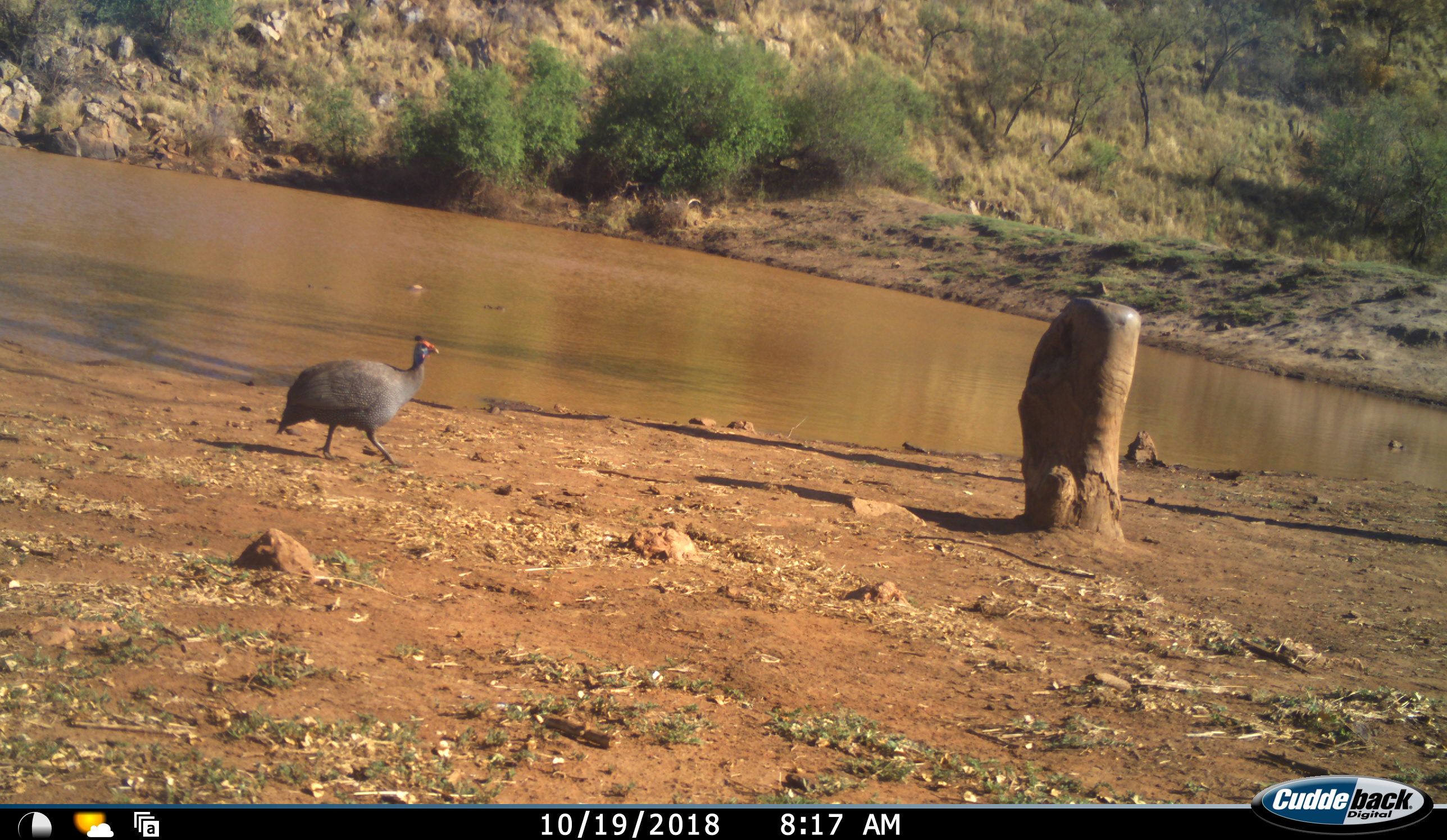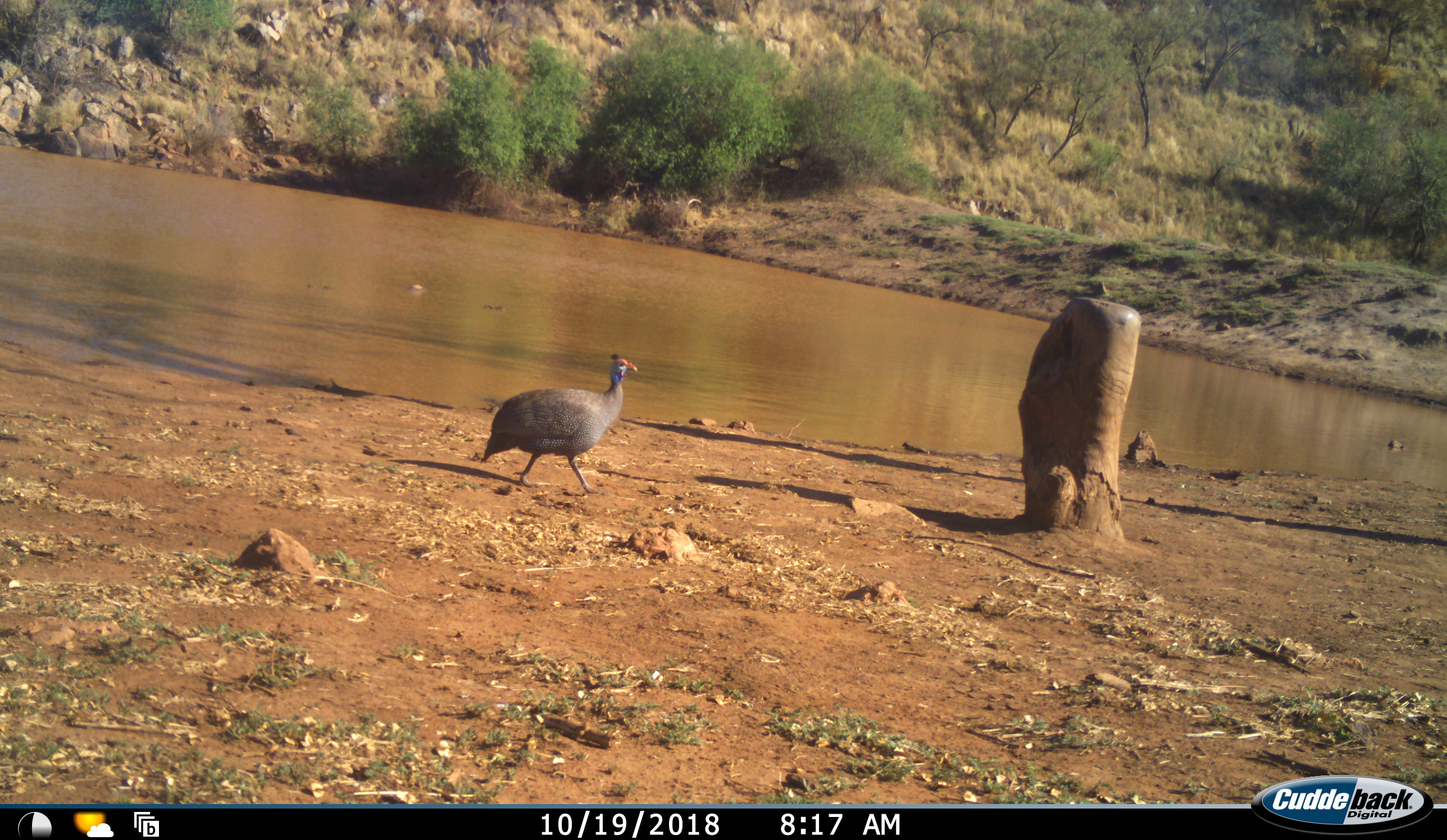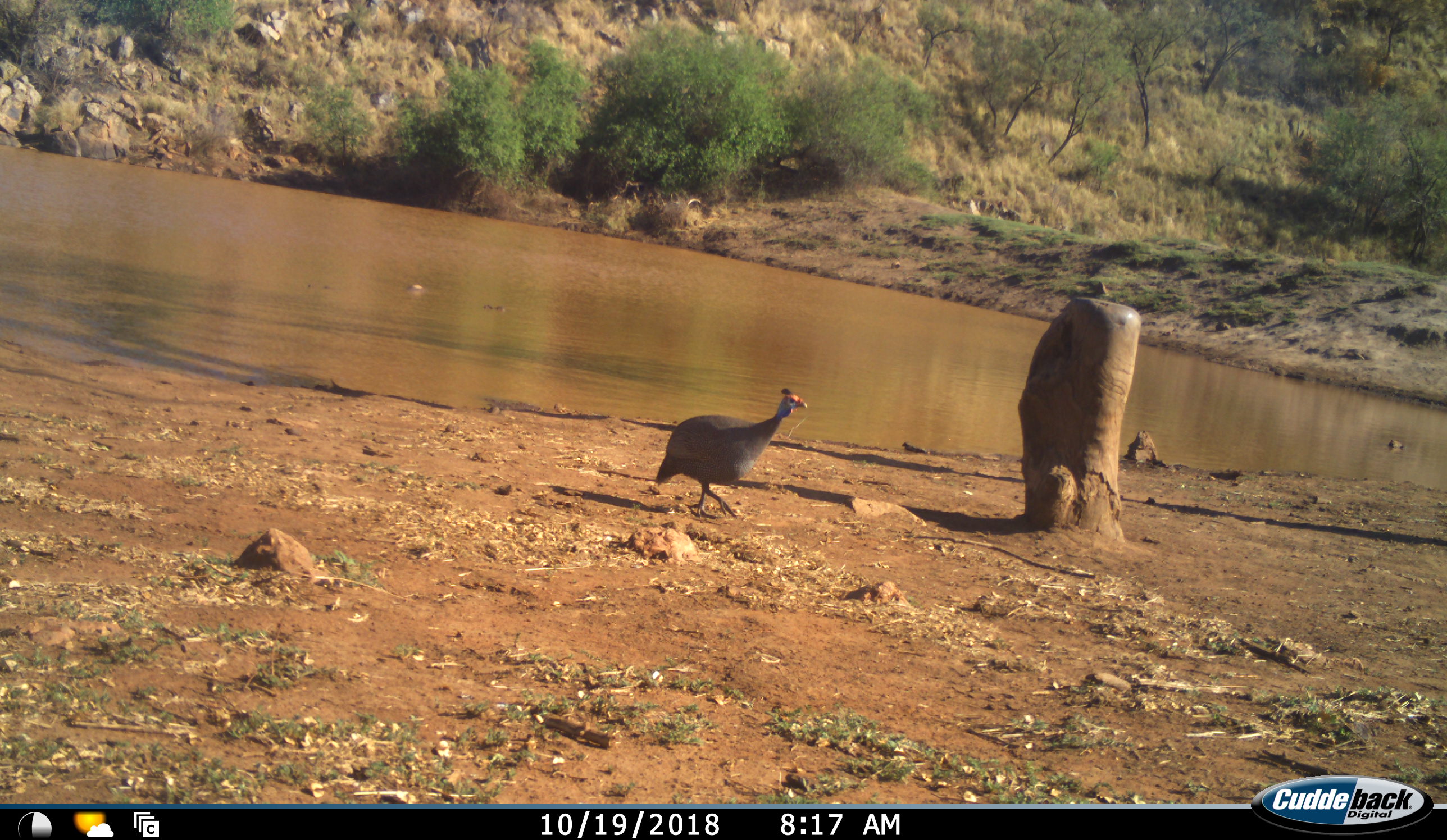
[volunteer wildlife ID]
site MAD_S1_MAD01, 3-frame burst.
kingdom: Animalia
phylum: Chordata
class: Aves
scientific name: Aves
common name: bird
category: birdother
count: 1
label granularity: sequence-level